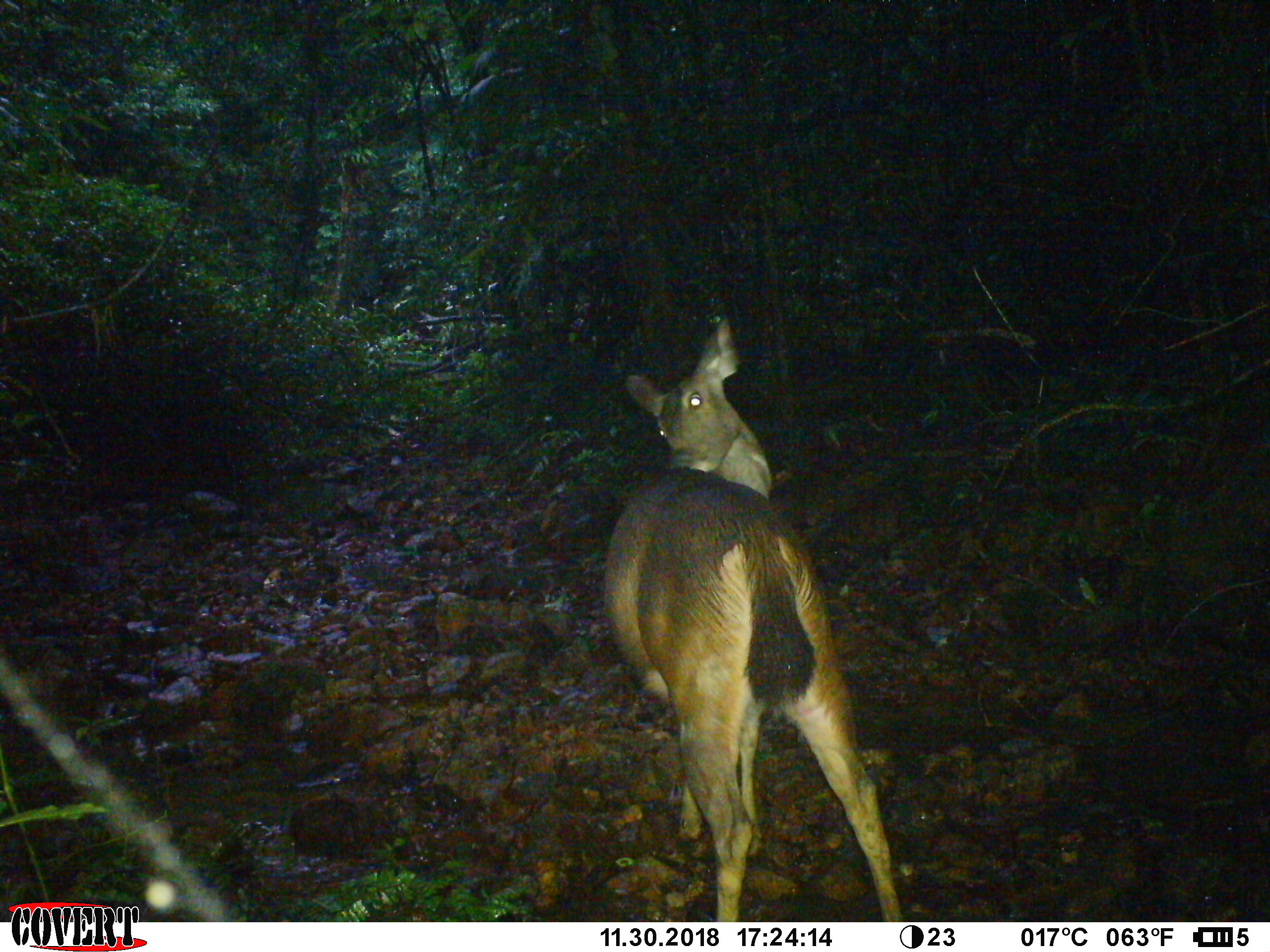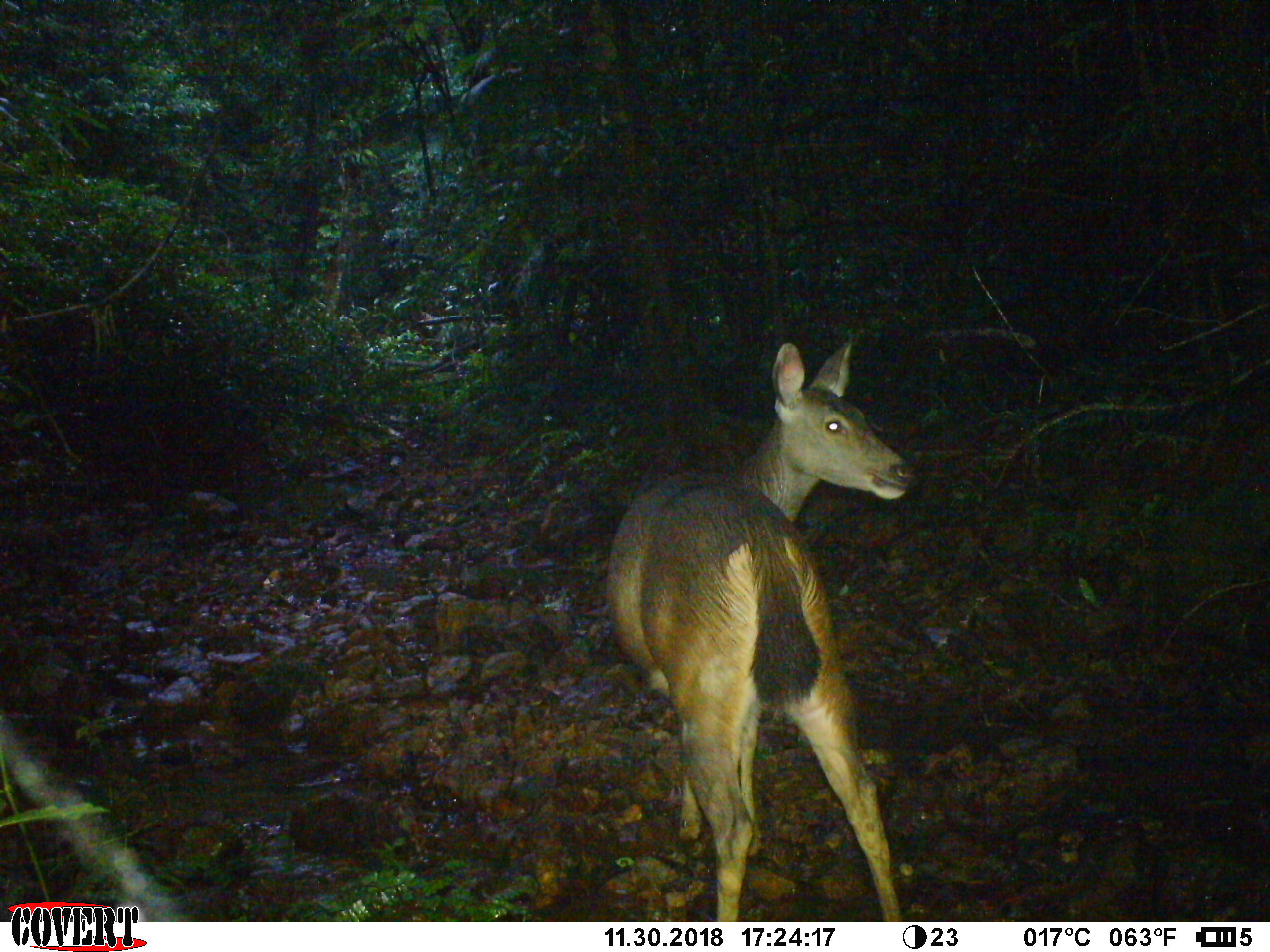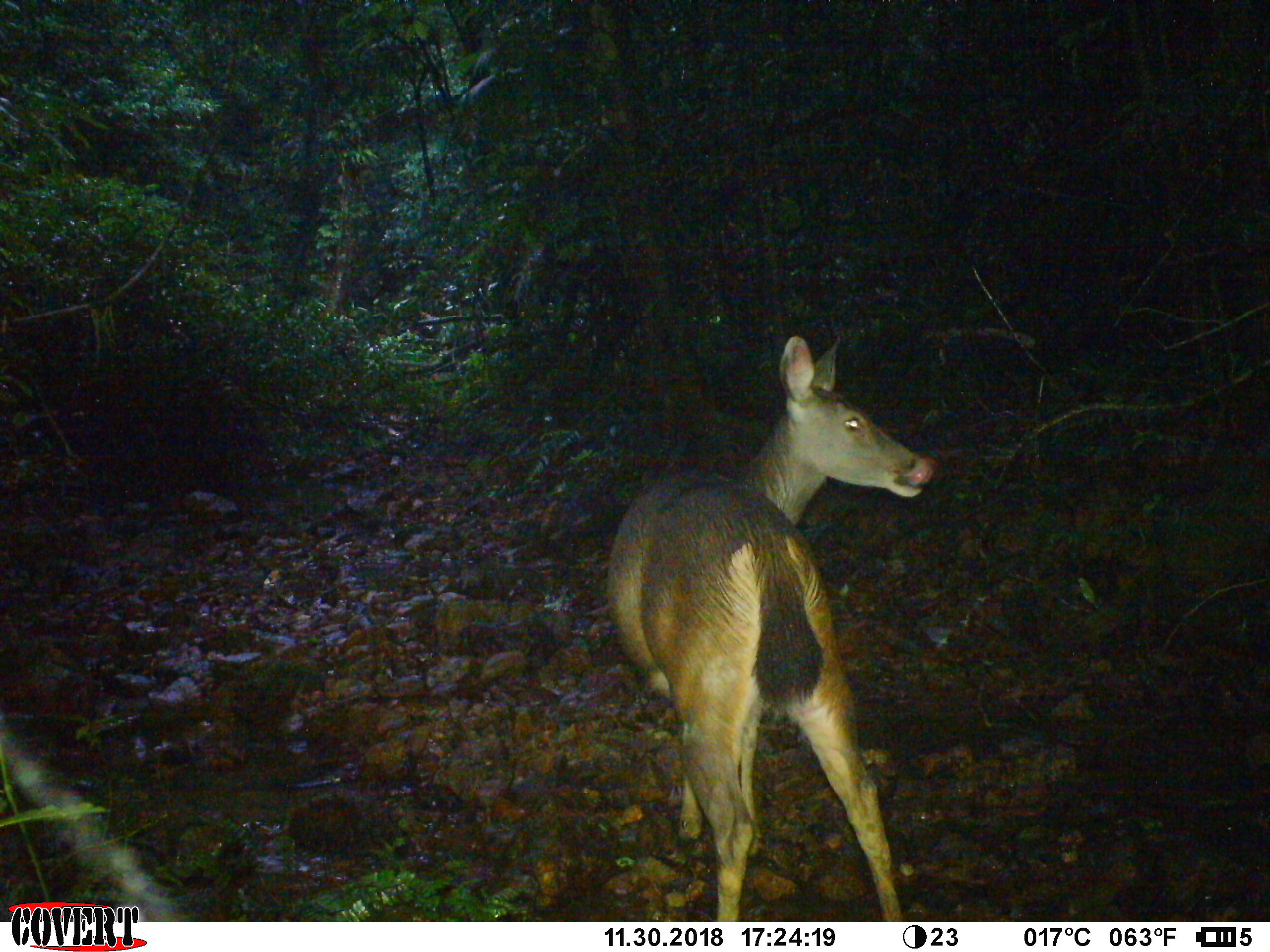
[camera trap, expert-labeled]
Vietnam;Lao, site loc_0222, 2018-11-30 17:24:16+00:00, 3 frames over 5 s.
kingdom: Animalia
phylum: Chordata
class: Mammalia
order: Artiodactyla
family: Cervidae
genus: Rusa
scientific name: Rusa unicolor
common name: sambar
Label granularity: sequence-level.